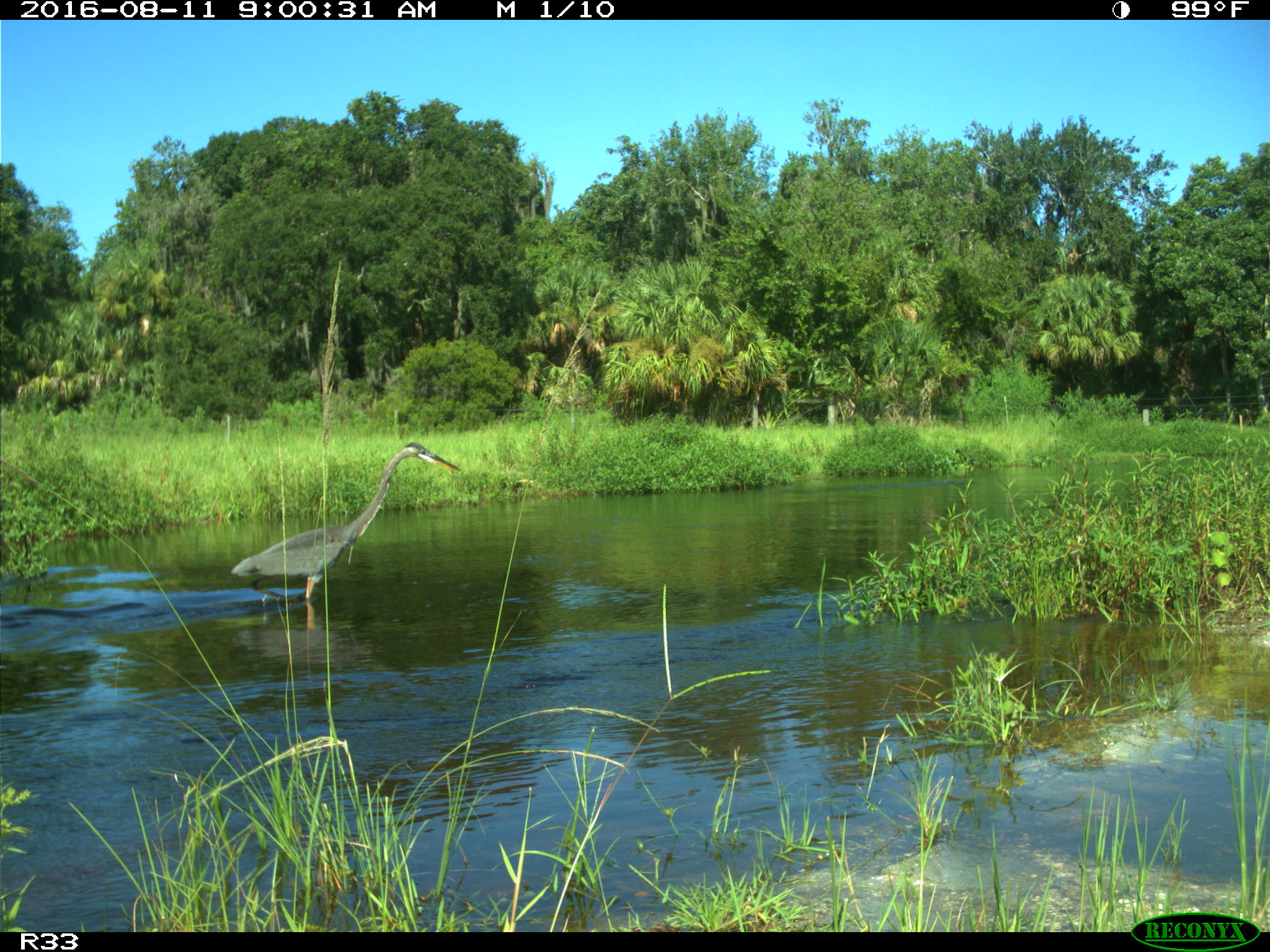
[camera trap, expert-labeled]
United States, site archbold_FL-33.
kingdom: Animalia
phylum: Chordata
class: Aves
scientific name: Aves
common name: birds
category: unidentified bird